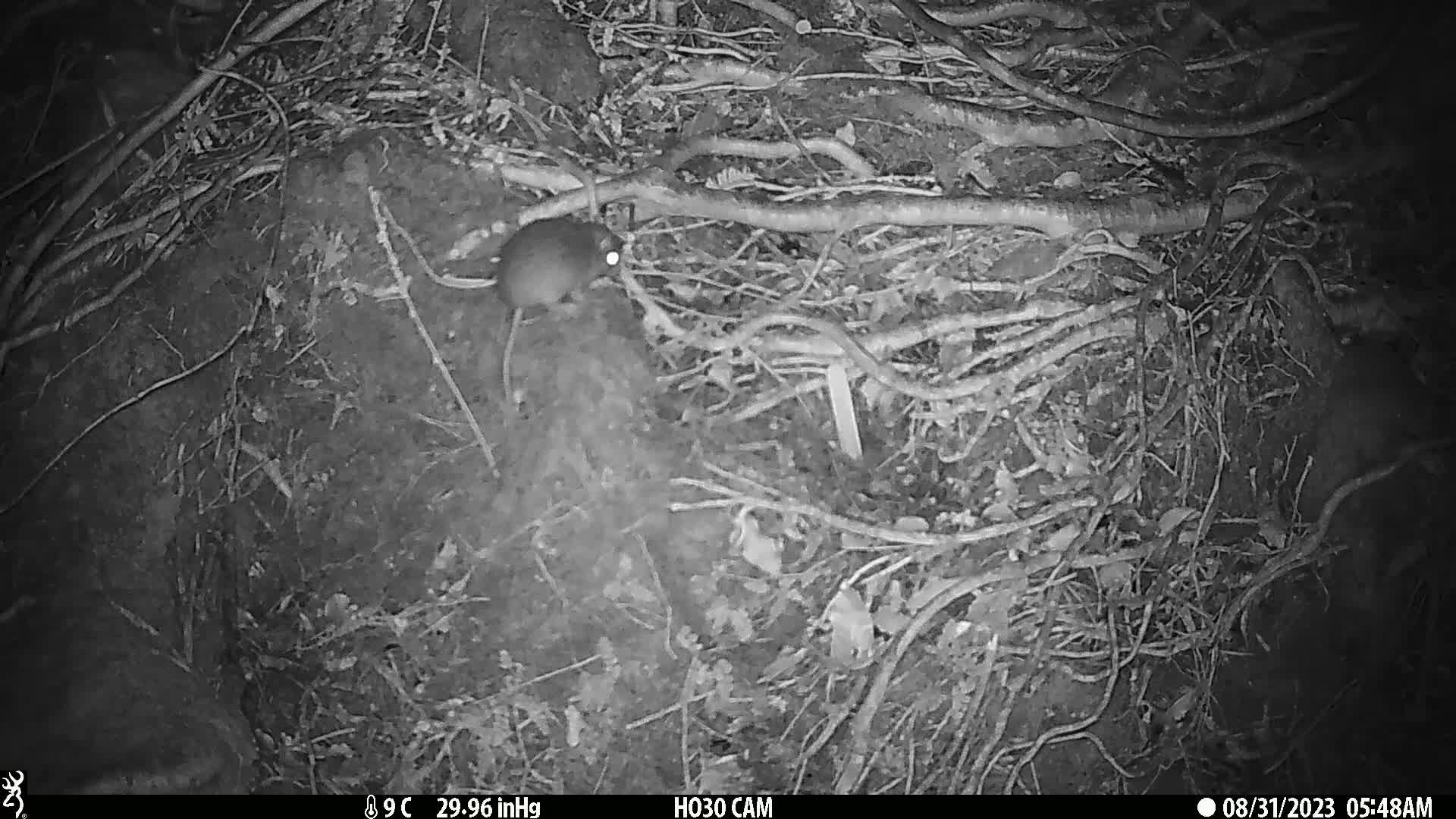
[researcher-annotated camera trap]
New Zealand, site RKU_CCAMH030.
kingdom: Animalia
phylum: Chordata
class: Mammalia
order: Rodentia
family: Muridae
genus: Rattus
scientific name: Rattus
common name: rat